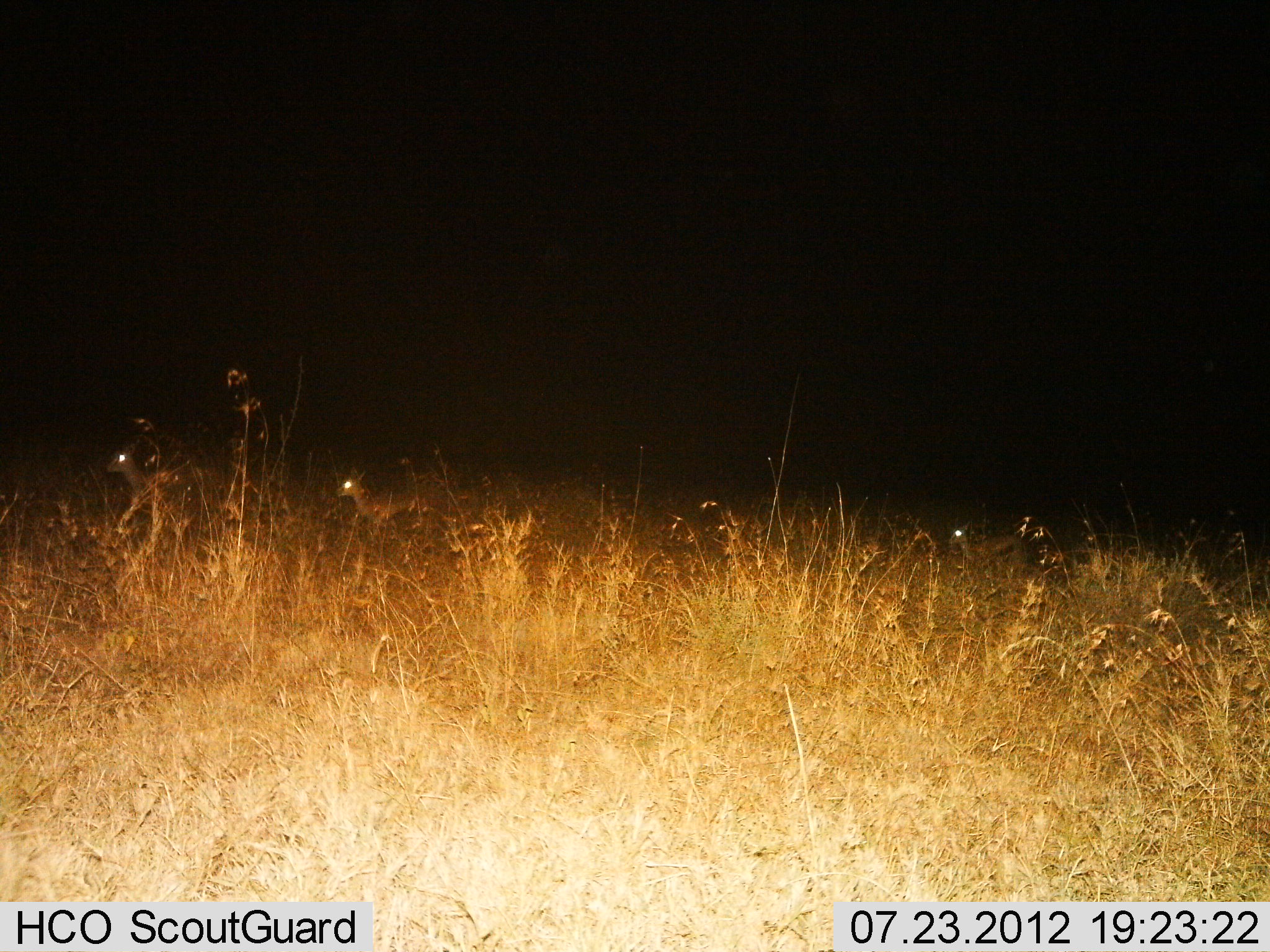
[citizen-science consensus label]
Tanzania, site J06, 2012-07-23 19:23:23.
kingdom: Animalia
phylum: Chordata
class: Mammalia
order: Artiodactyla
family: Bovidae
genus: Eudorcas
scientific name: Eudorcas thomsonii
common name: thomson's gazelle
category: gazellethomsons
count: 3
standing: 27%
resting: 0%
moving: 82%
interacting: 0%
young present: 9%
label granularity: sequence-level